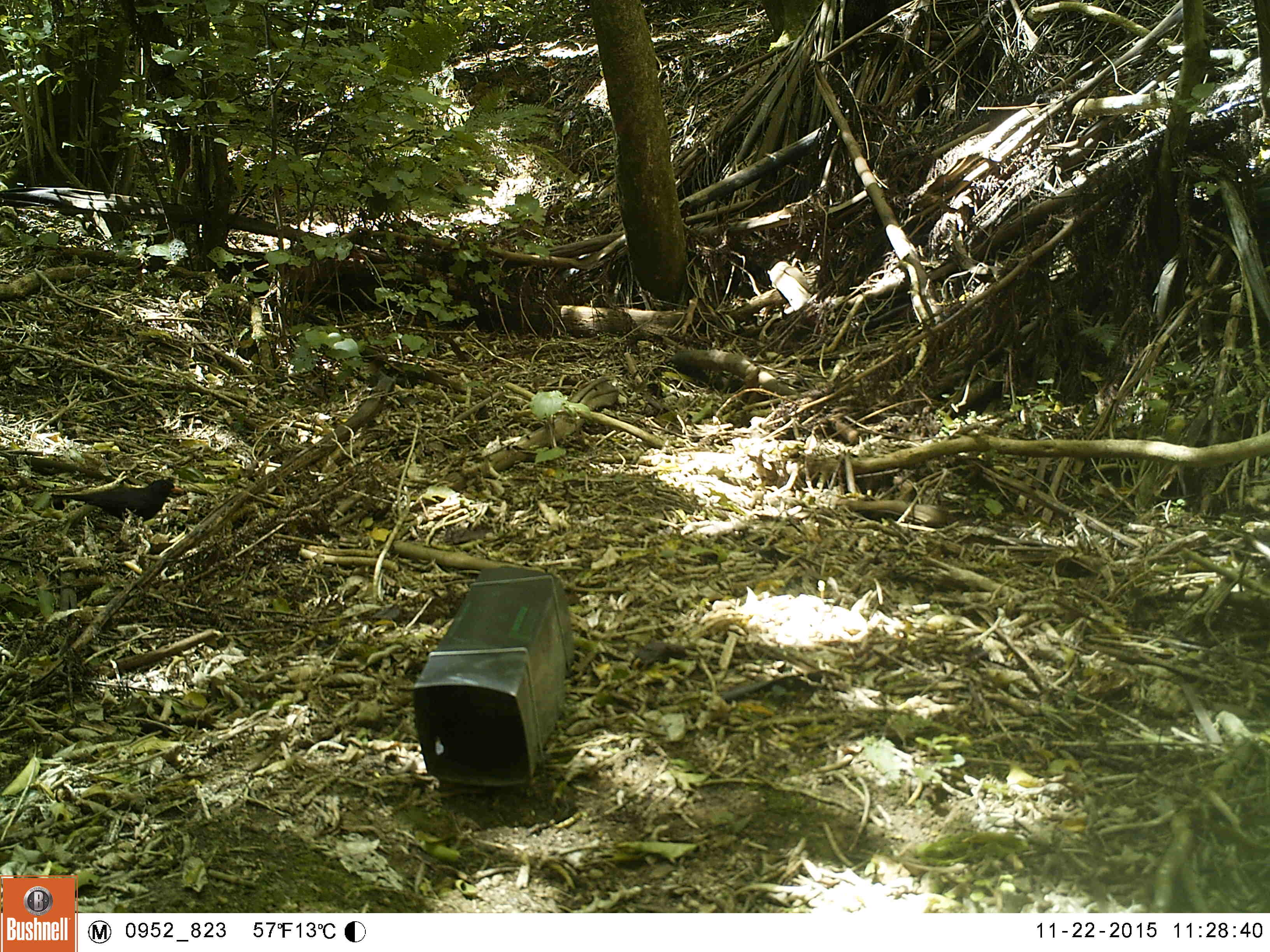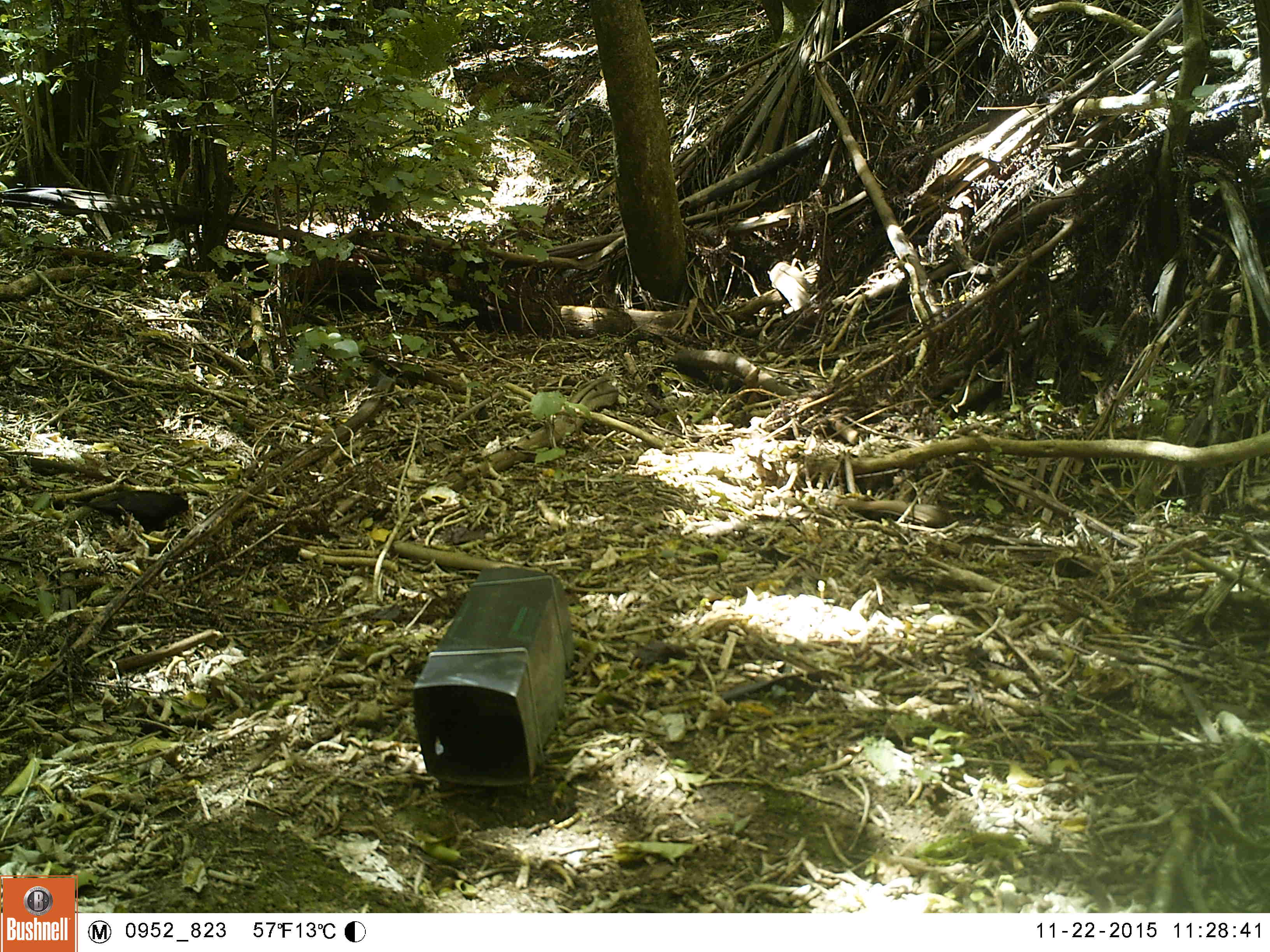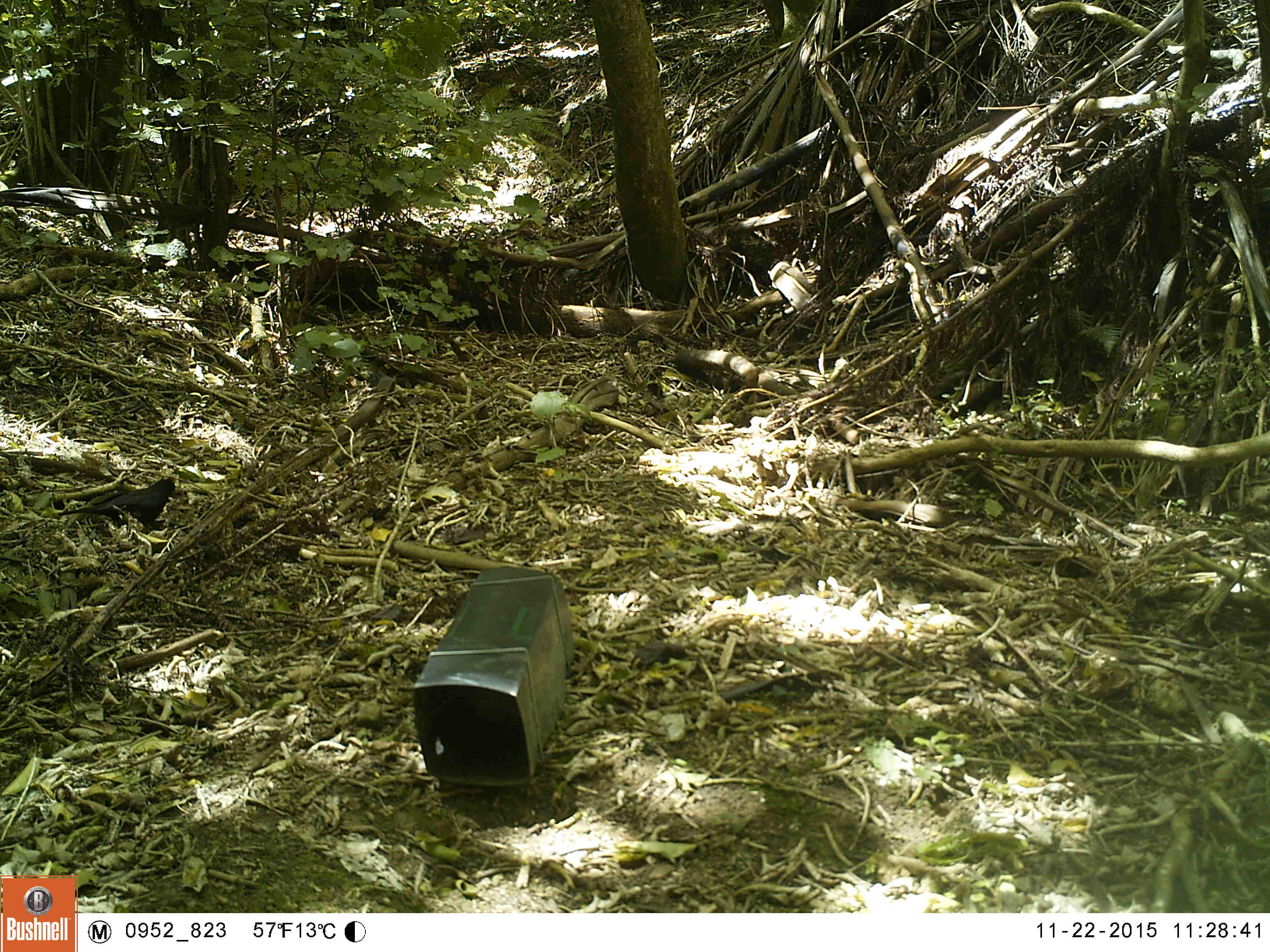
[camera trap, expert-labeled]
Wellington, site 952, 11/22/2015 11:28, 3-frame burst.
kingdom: Animalia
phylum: Chordata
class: Aves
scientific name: Aves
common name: bird